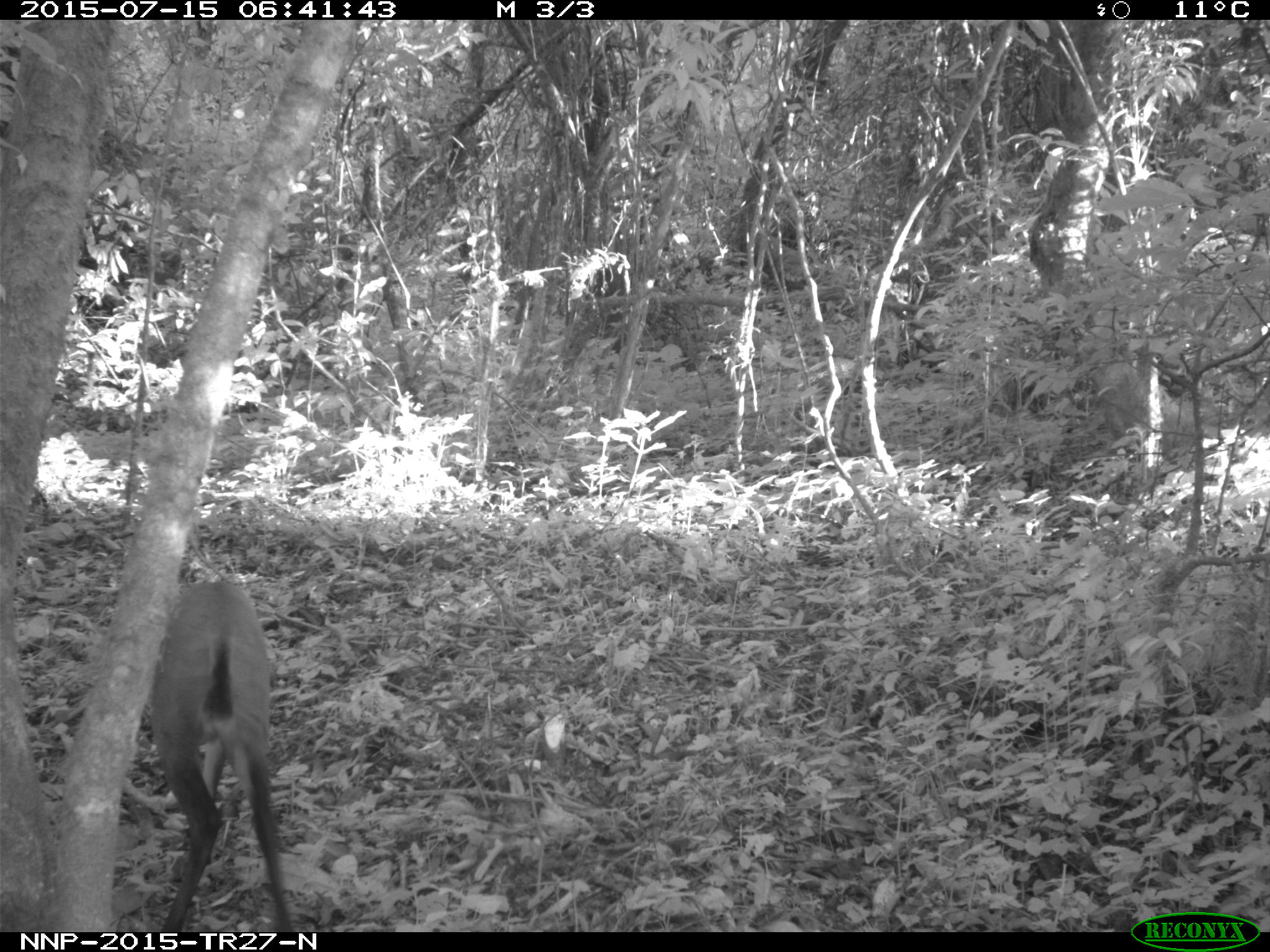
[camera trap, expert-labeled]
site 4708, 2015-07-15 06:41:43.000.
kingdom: Animalia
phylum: Chordata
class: Mammalia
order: Artiodactyla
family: Bovidae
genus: Cephalophus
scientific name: Cephalophus nigrifrons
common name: black-fronted duiker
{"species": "Cephalophus nigrifrons (black-fronted duiker)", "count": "1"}